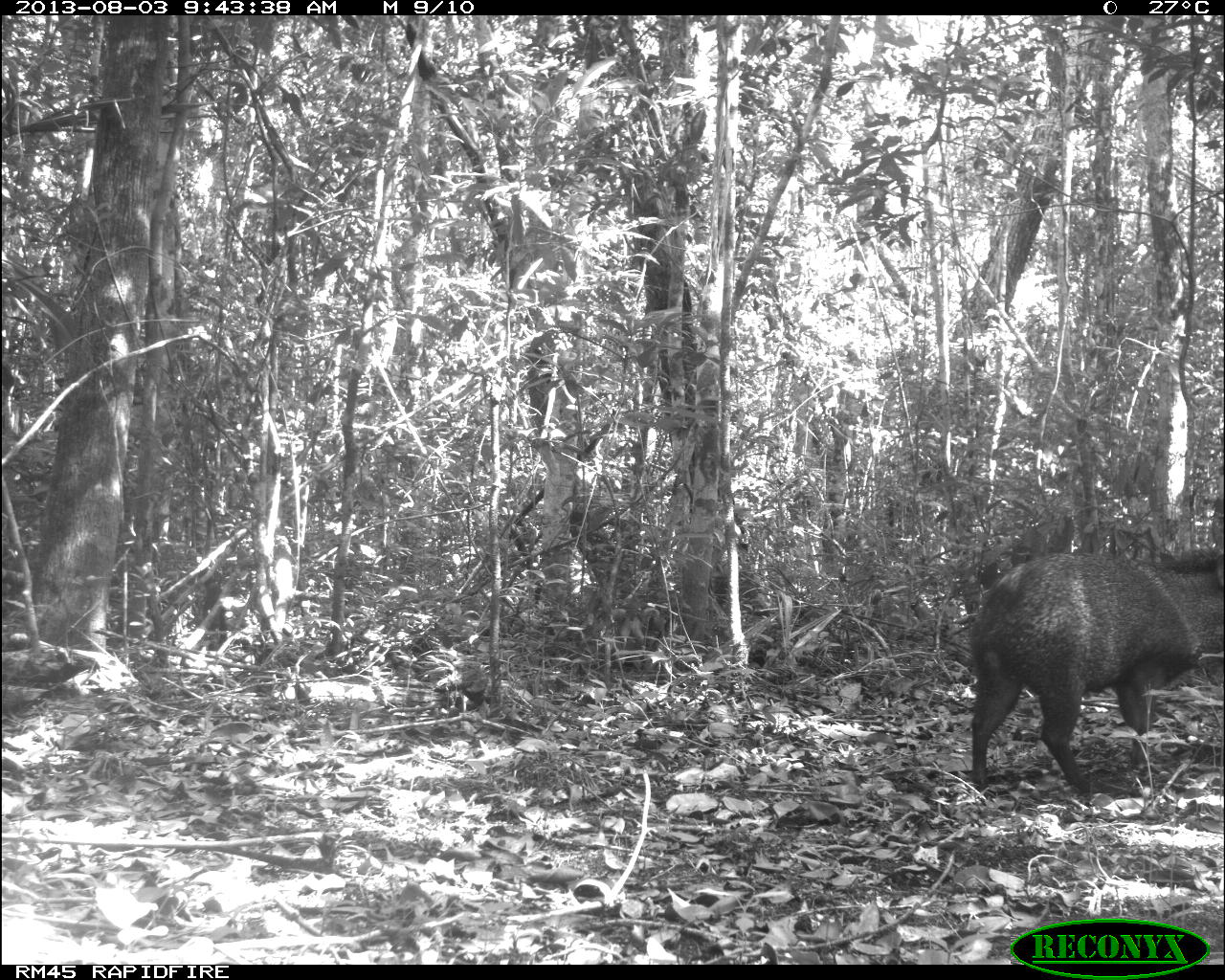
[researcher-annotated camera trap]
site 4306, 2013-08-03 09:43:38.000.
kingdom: Animalia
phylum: Chordata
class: Mammalia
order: Artiodactyla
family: Tayassuidae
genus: Pecari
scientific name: Pecari tajacu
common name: collared peccary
Pecari tajacu (collared peccary), count 1.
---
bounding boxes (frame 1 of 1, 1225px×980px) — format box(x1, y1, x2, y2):
pecari tajacu: box(963, 547, 1225, 795)